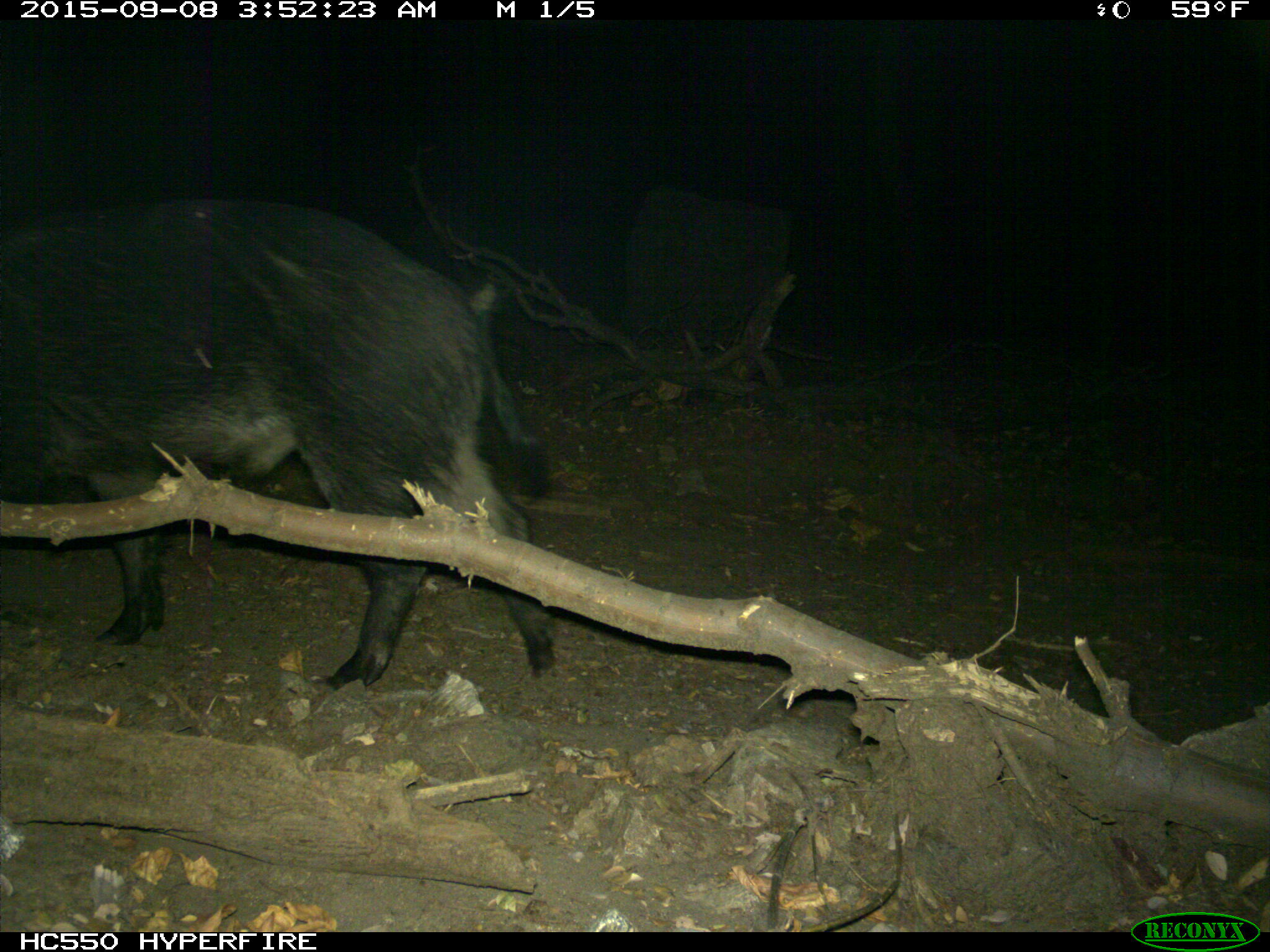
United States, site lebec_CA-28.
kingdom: Animalia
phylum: Chordata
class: Mammalia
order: Artiodactyla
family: Suidae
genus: Sus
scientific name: Sus scrofa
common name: wild boar